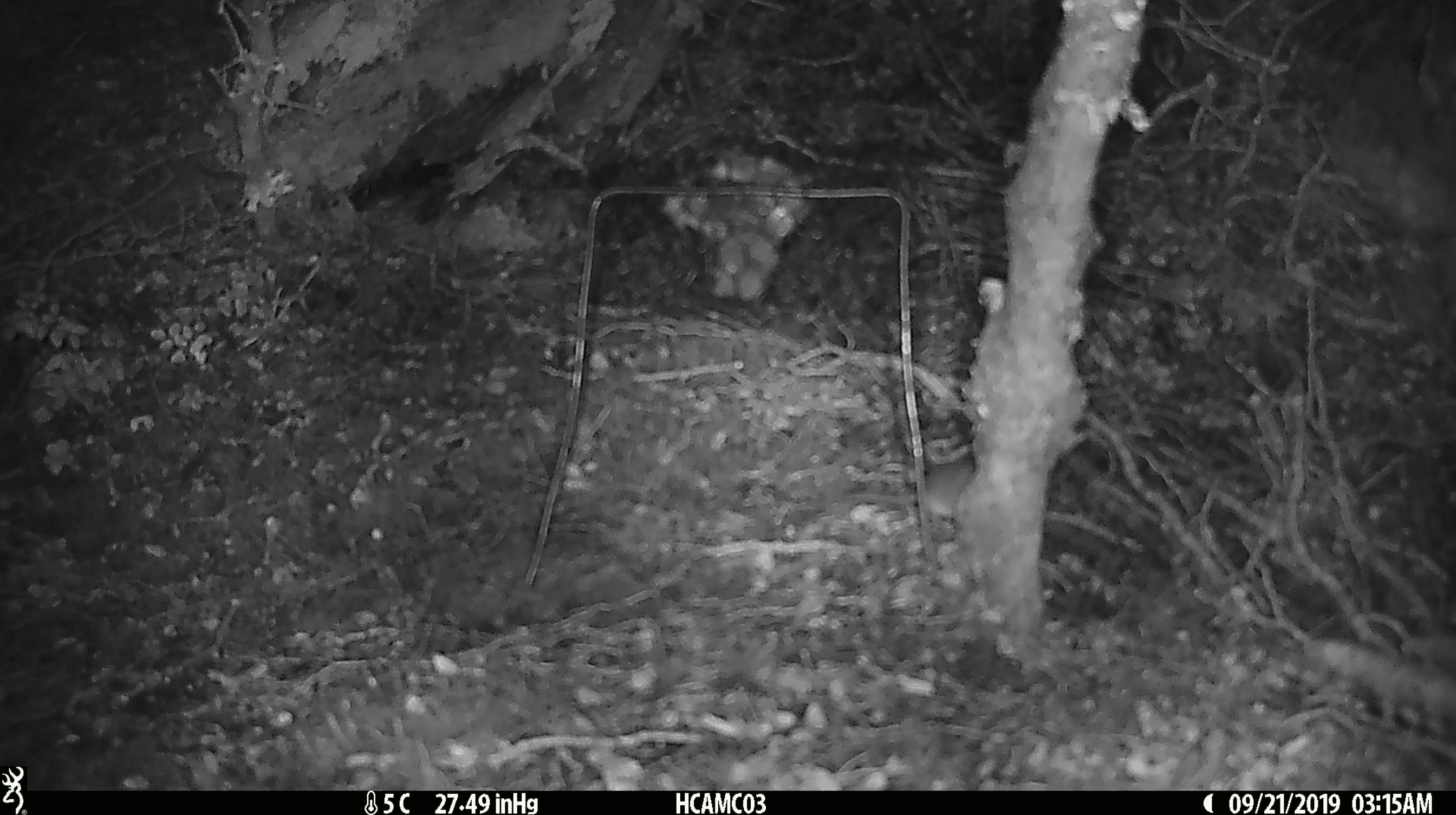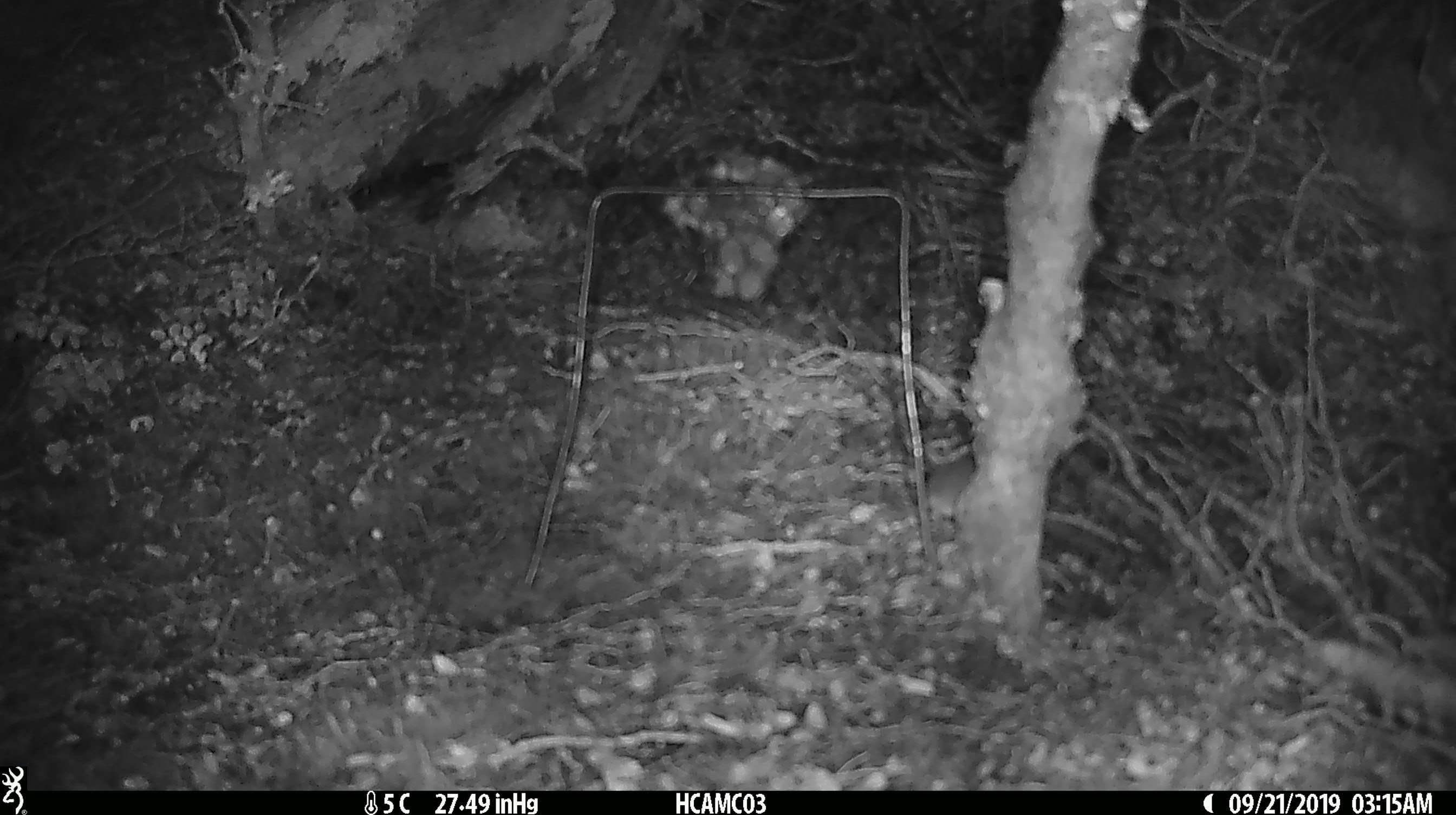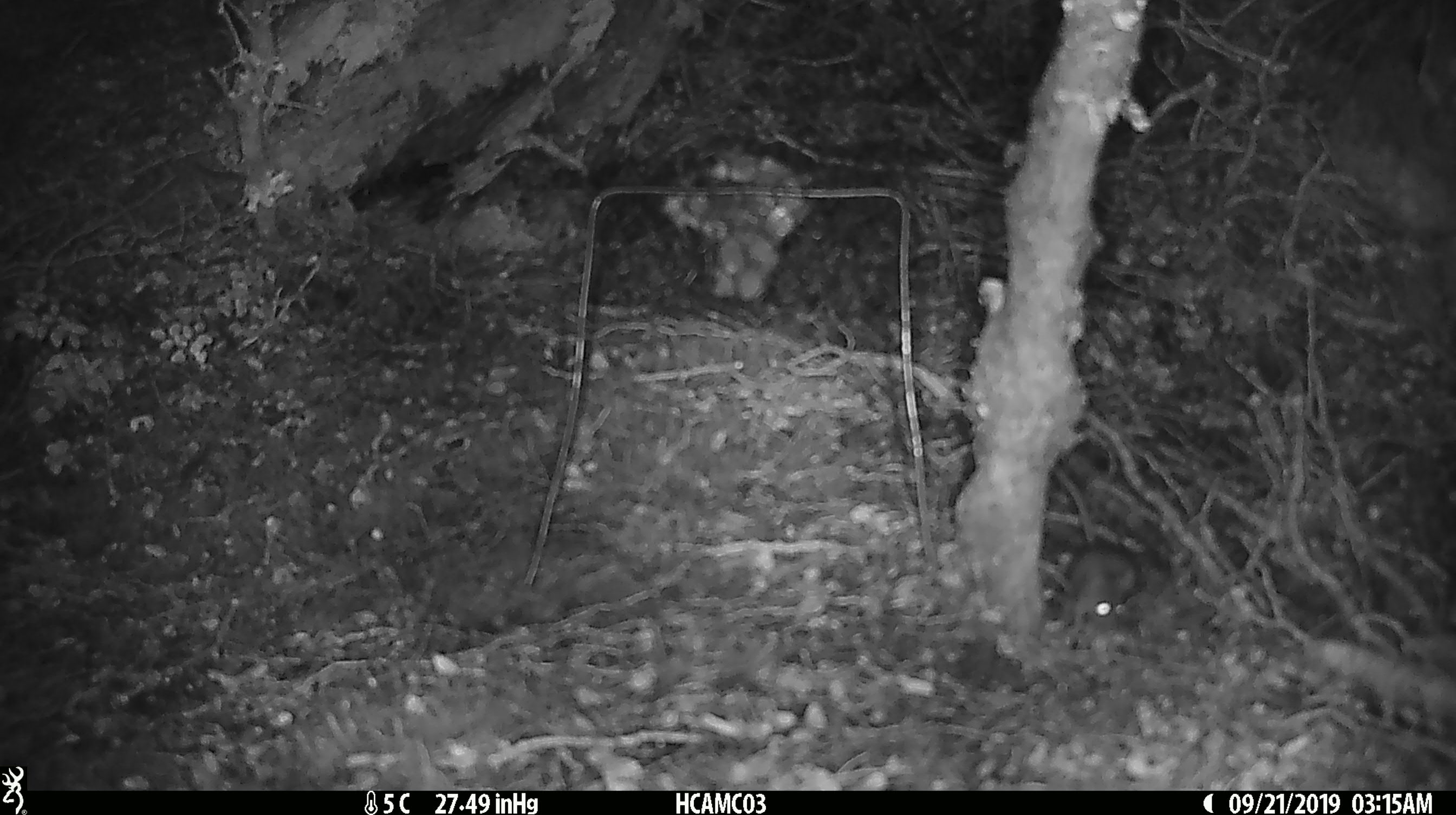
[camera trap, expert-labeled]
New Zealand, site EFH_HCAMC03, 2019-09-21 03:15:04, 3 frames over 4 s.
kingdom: Animalia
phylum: Chordata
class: Mammalia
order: Rodentia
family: Muridae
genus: Mus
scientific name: Mus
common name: mouse